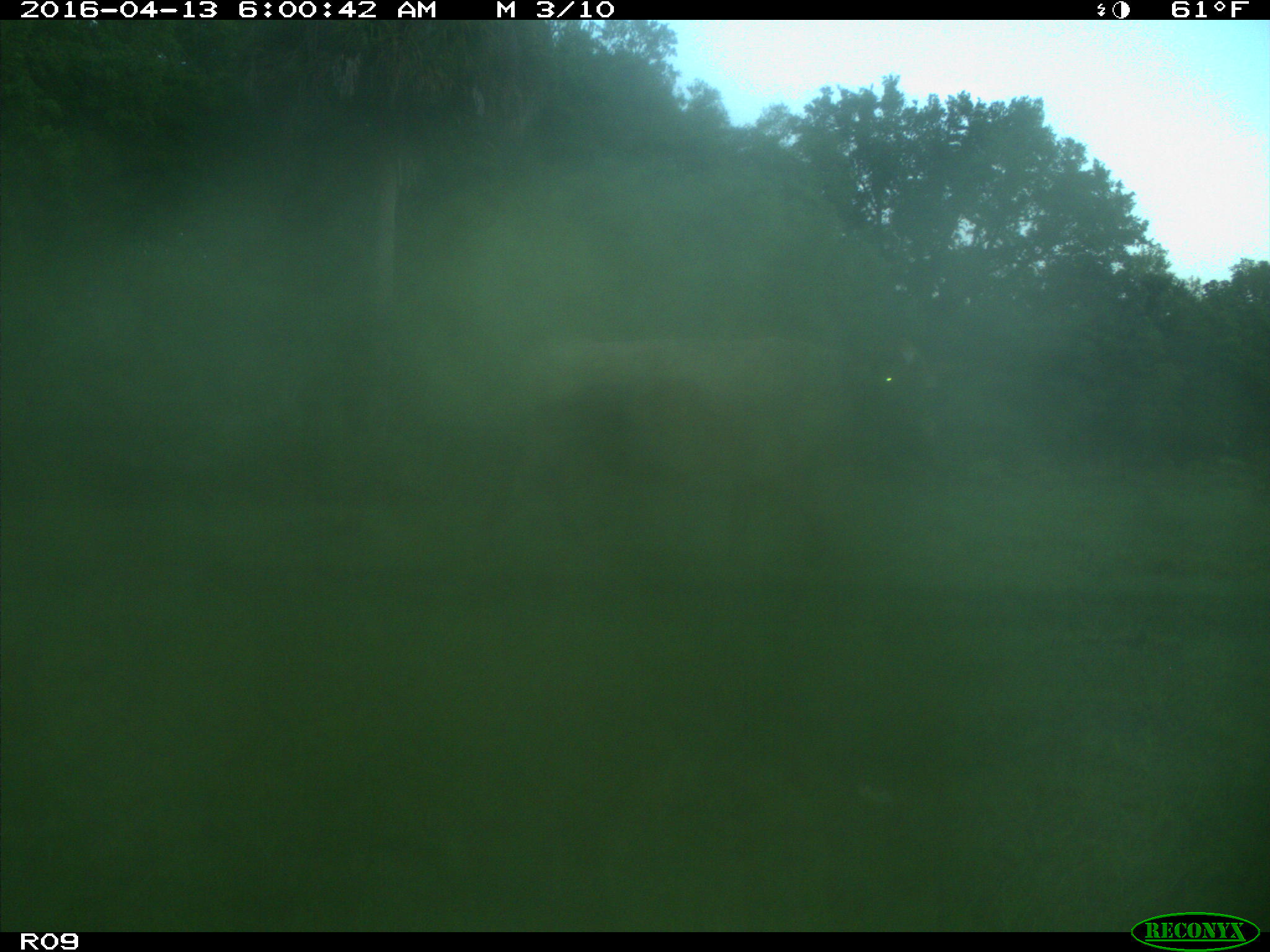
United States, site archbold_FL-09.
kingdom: Animalia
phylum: Chordata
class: Mammalia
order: Artiodactyla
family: Bovidae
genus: Bos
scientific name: Bos taurus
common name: domestic cow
Bos taurus (domestic cow).